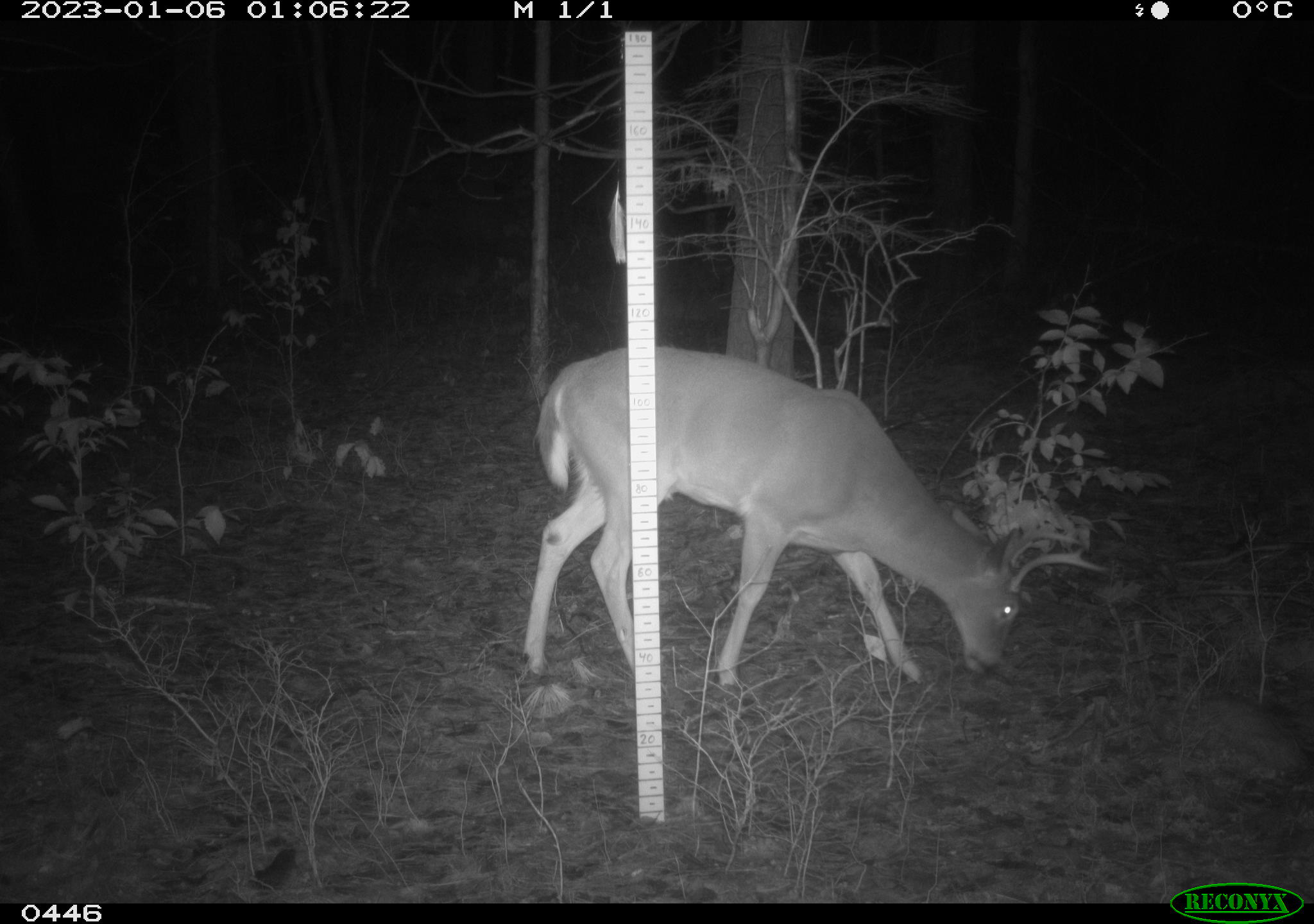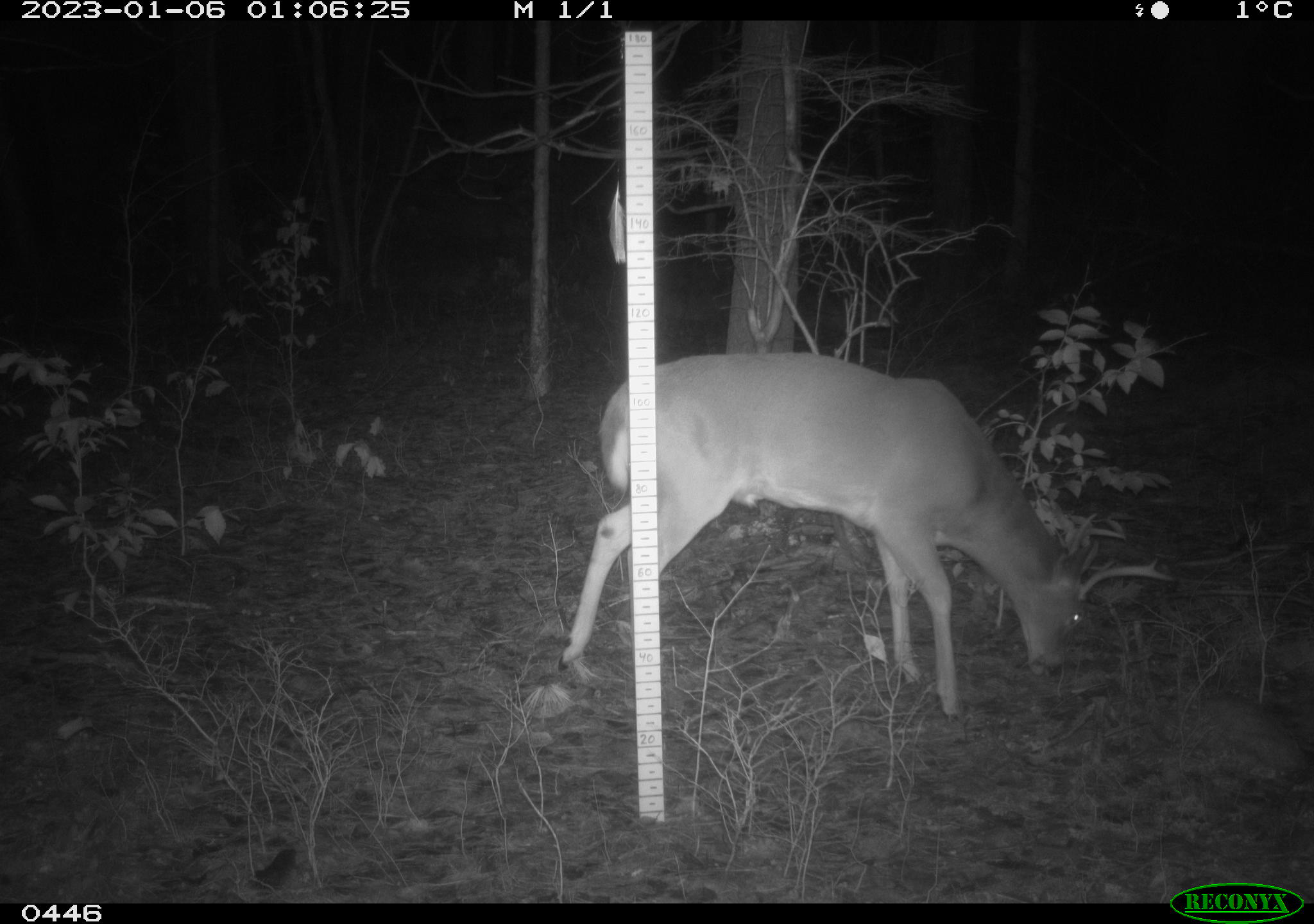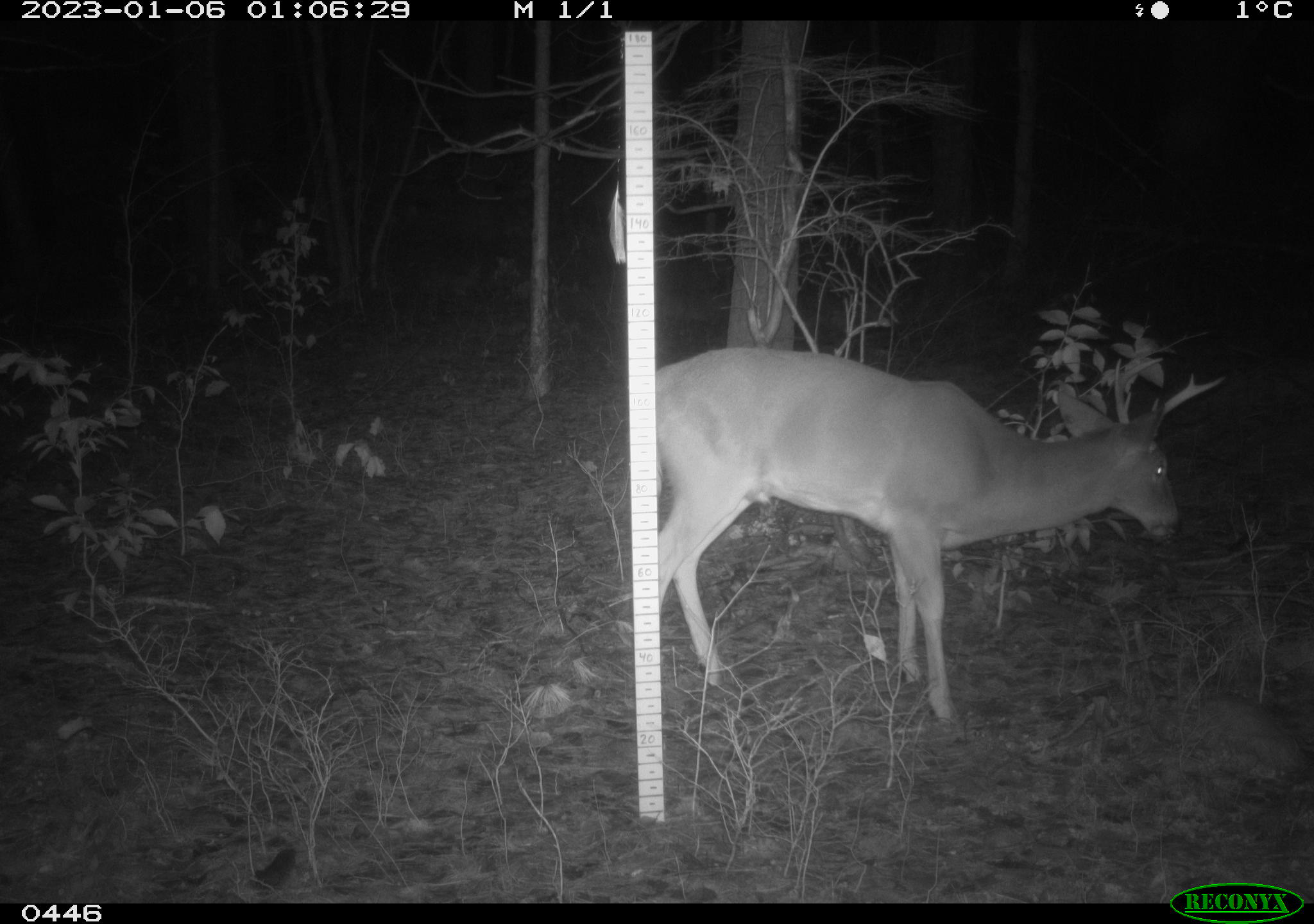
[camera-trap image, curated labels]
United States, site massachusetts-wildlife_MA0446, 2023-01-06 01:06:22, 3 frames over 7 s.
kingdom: Animalia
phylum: Chordata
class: Mammalia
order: Artiodactyla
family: Cervidae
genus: Odocoileus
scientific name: Odocoileus virginianus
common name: white-tailed deer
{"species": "white-tailed deer (Odocoileus virginianus)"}